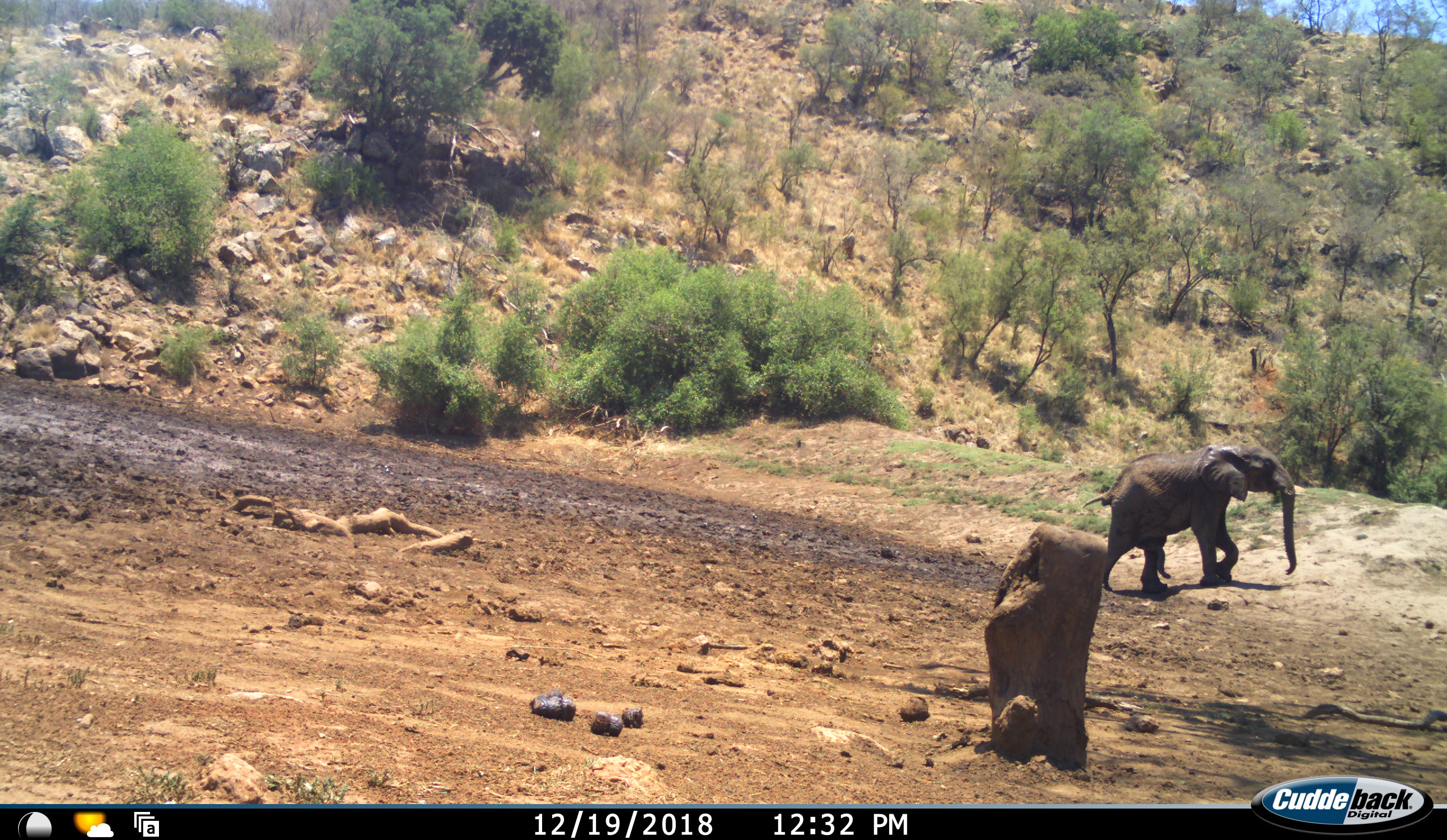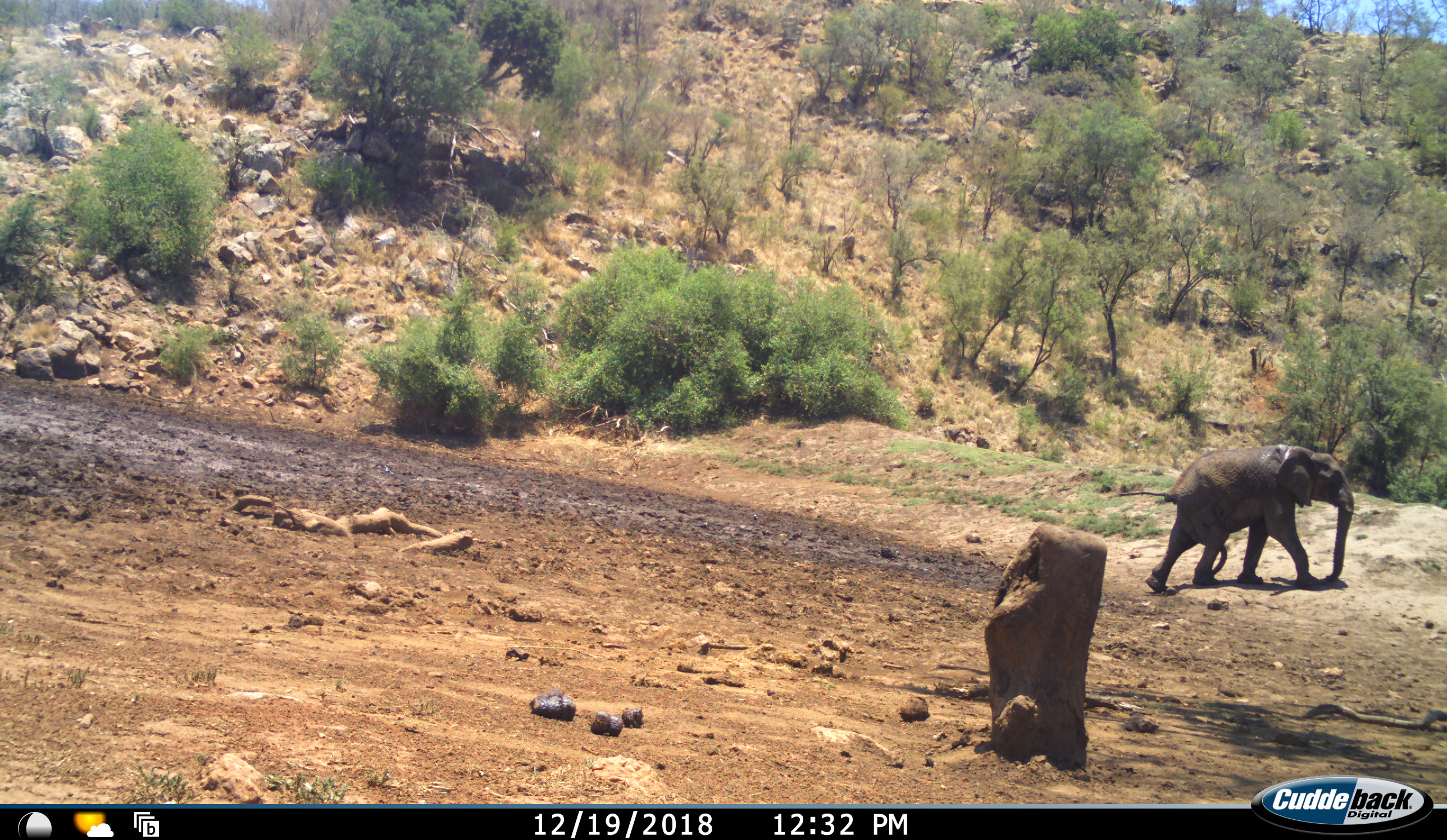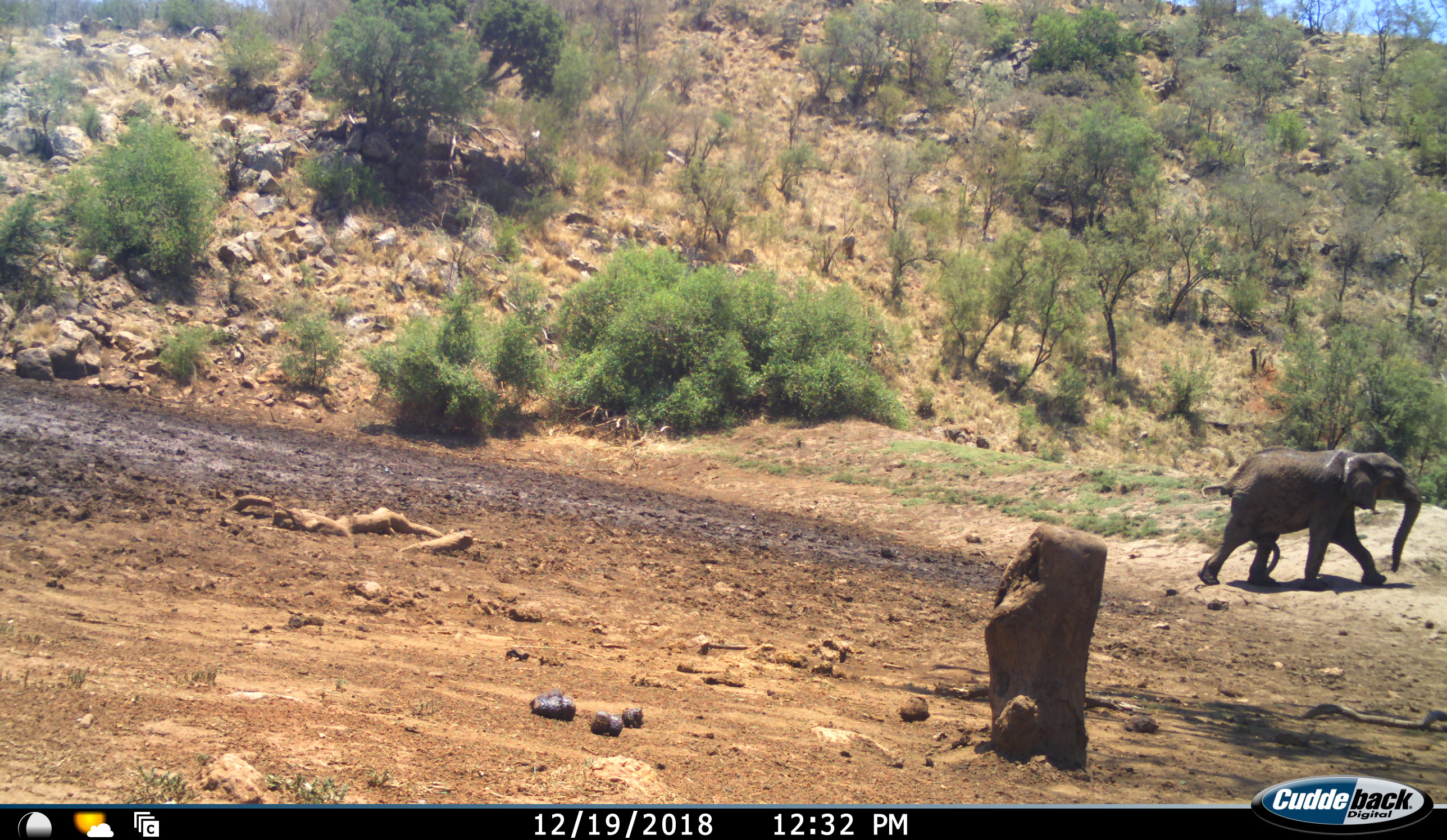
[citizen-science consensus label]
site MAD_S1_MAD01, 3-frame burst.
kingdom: Animalia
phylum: Chordata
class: Mammalia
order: Proboscidea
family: Elephantidae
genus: Loxodonta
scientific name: Loxodonta africana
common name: african bush elephant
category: elephant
Elephant (african bush elephant) (Loxodonta africana), count 1. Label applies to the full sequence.